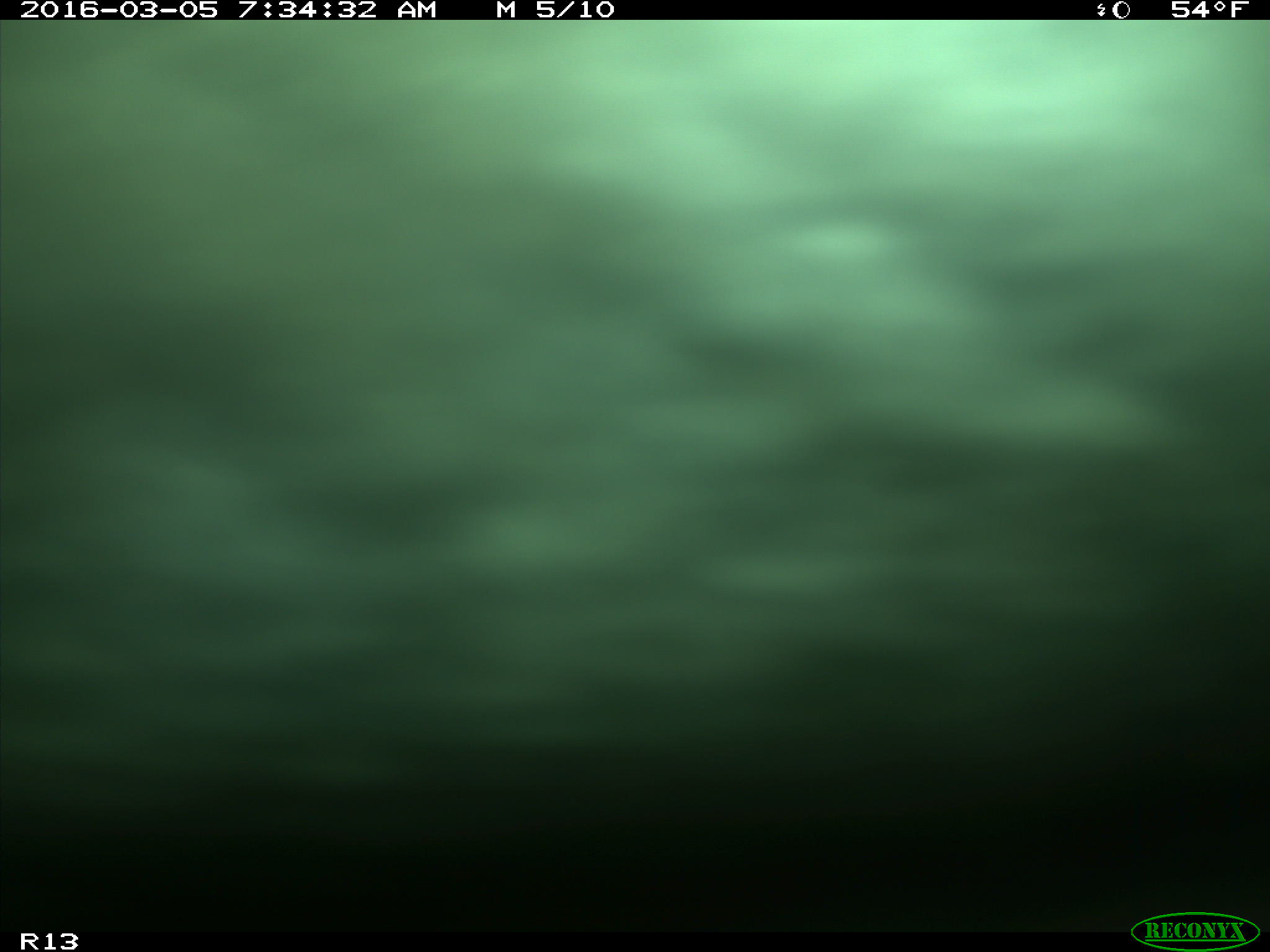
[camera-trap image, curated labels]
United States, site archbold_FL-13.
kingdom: Animalia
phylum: Chordata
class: Mammalia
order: Artiodactyla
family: Bovidae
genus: Bos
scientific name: Bos taurus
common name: domestic cow